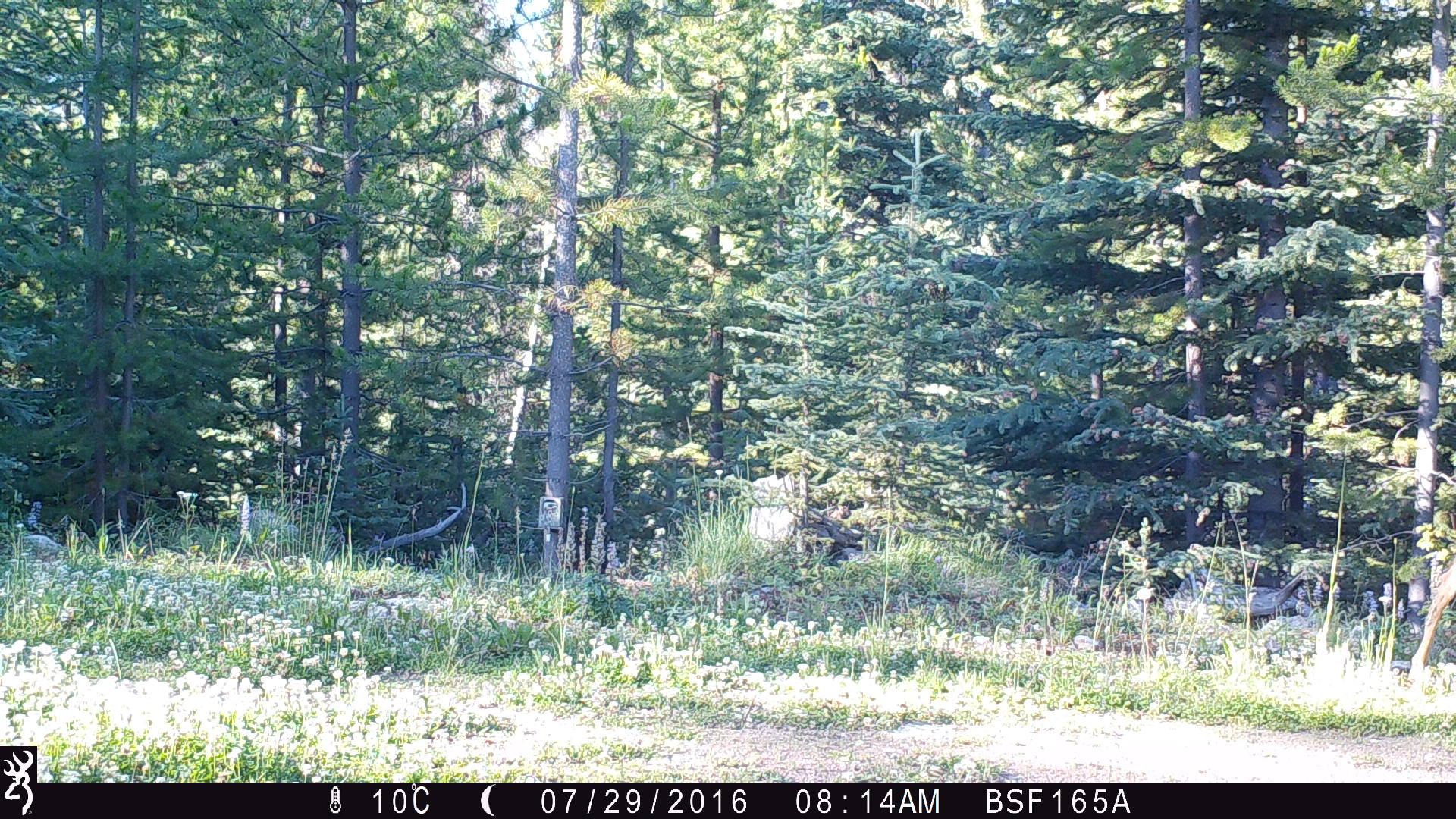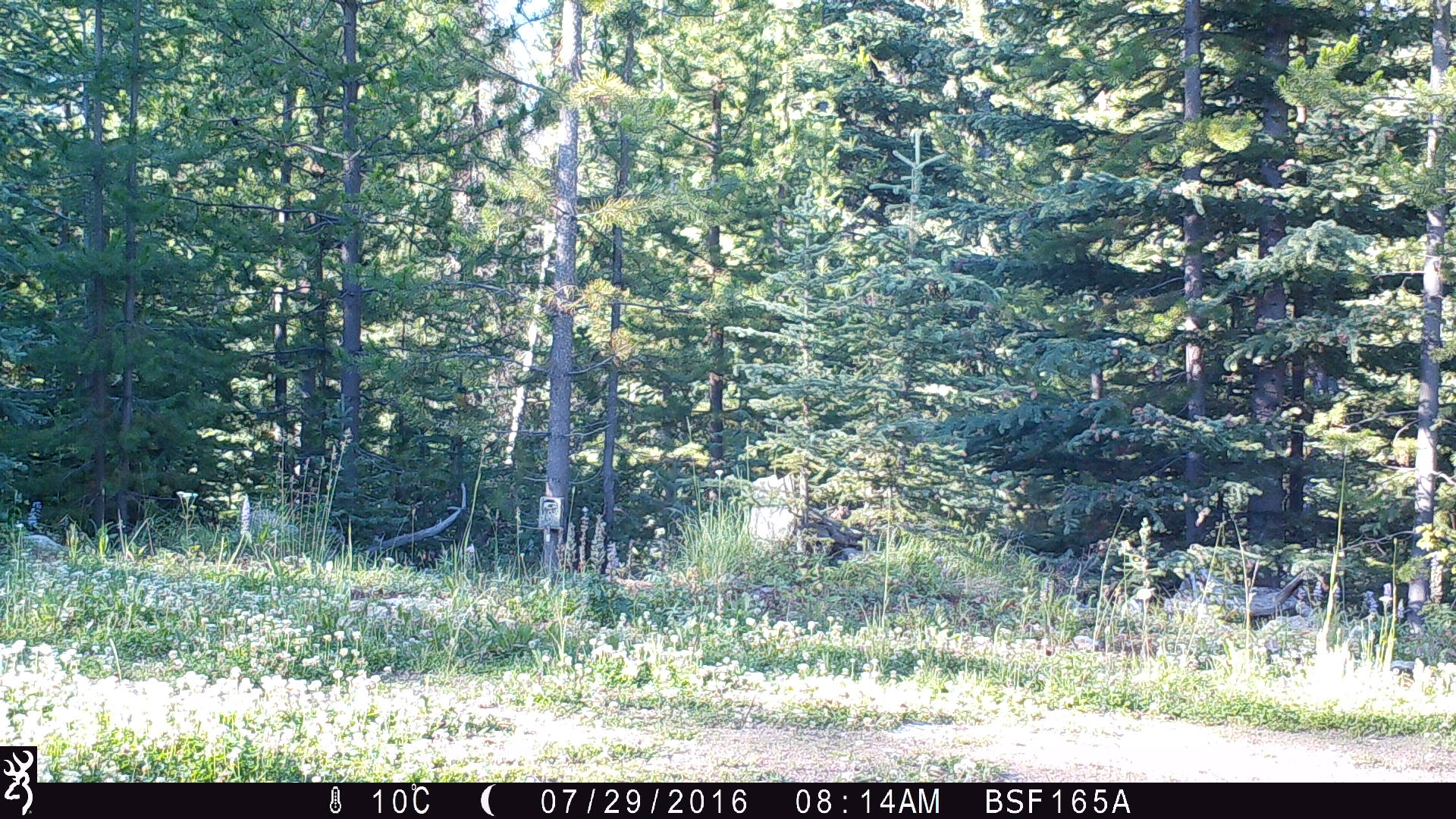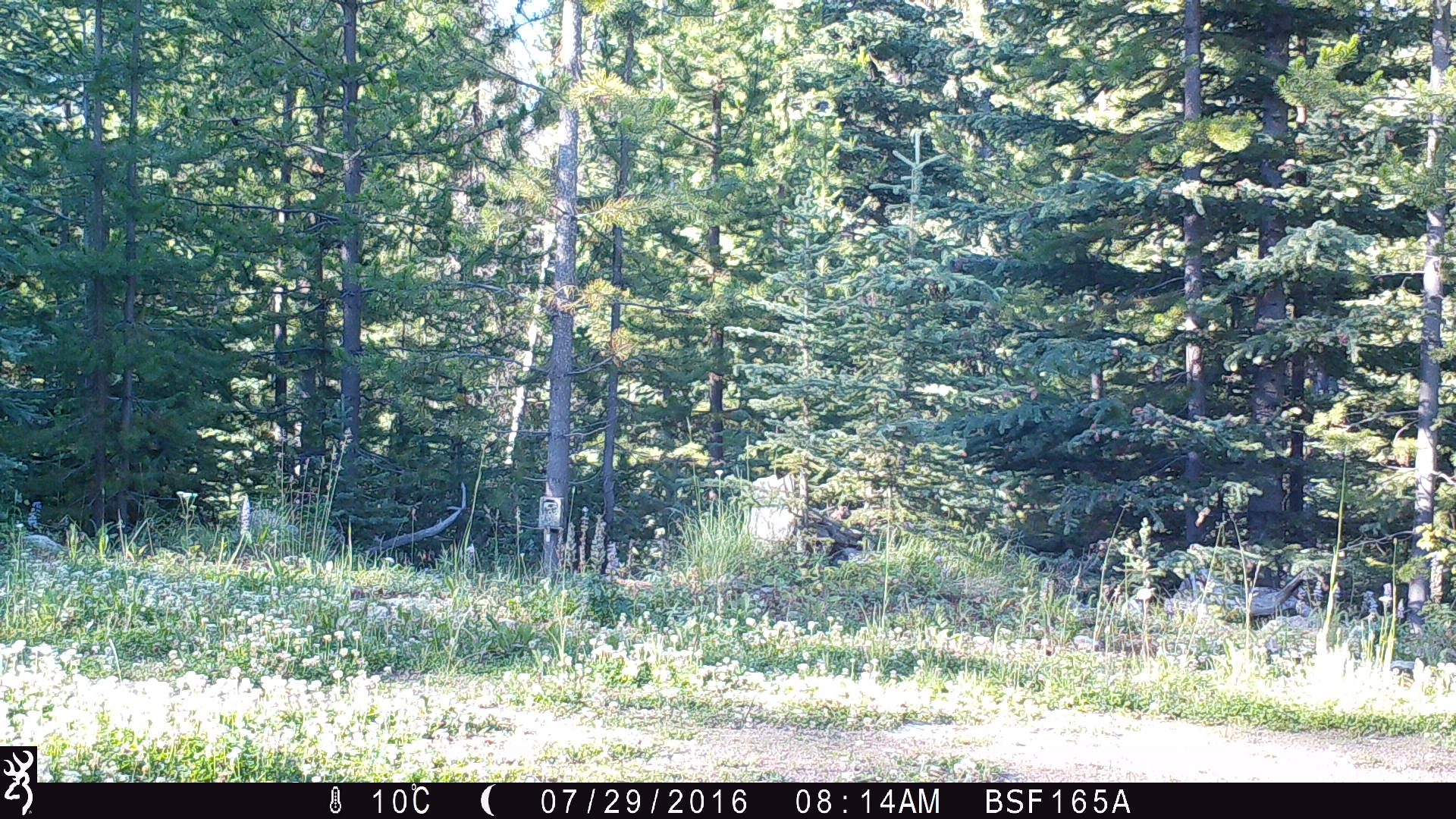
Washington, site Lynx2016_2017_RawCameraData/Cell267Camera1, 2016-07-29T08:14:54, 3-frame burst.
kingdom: Animalia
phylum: Chordata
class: Mammalia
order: Artiodactyla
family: Cervidae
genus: Odocoileus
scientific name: Odocoileus hemionus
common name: mule deer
Odocoileus hemionus (mule deer). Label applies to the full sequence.